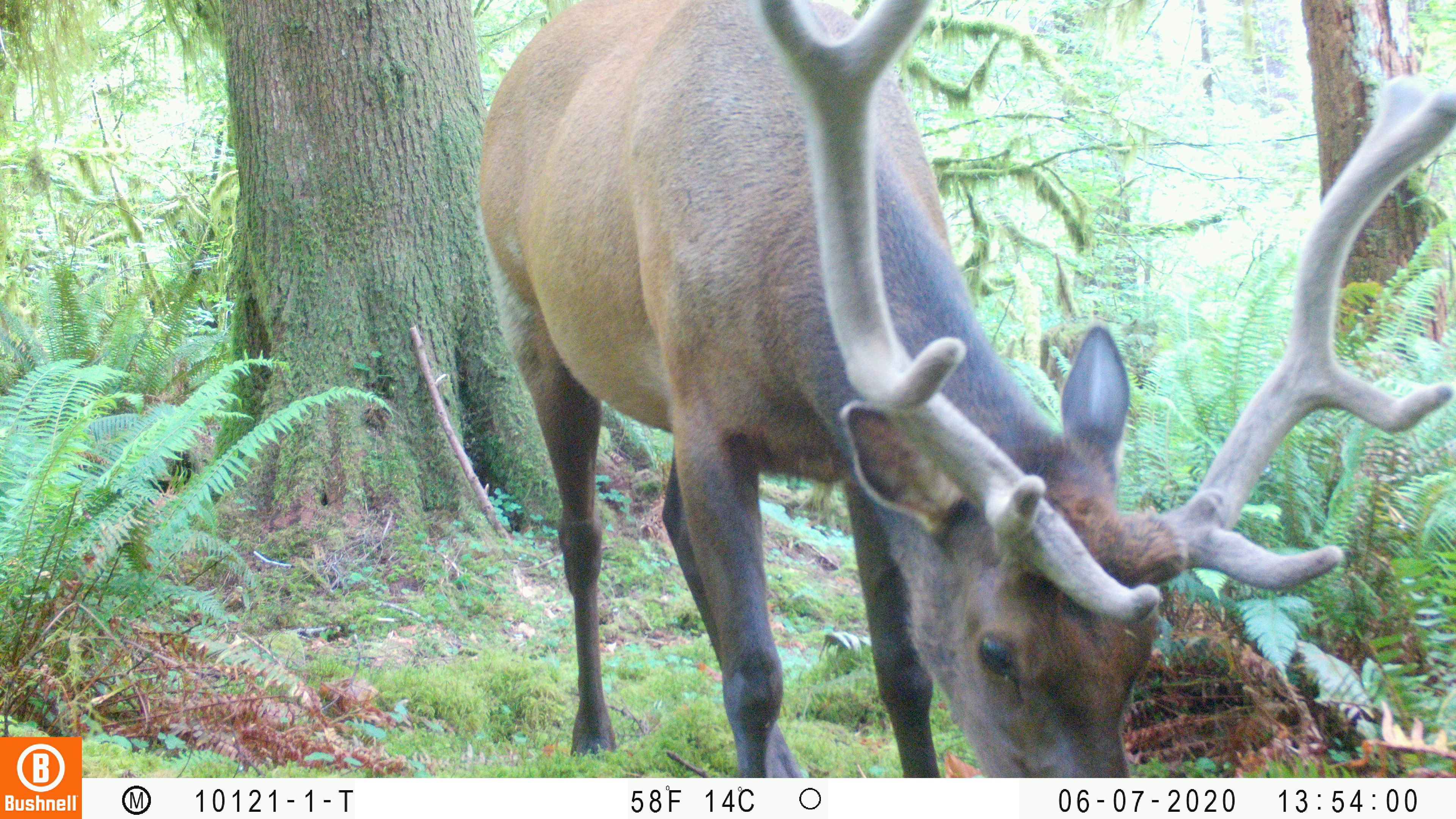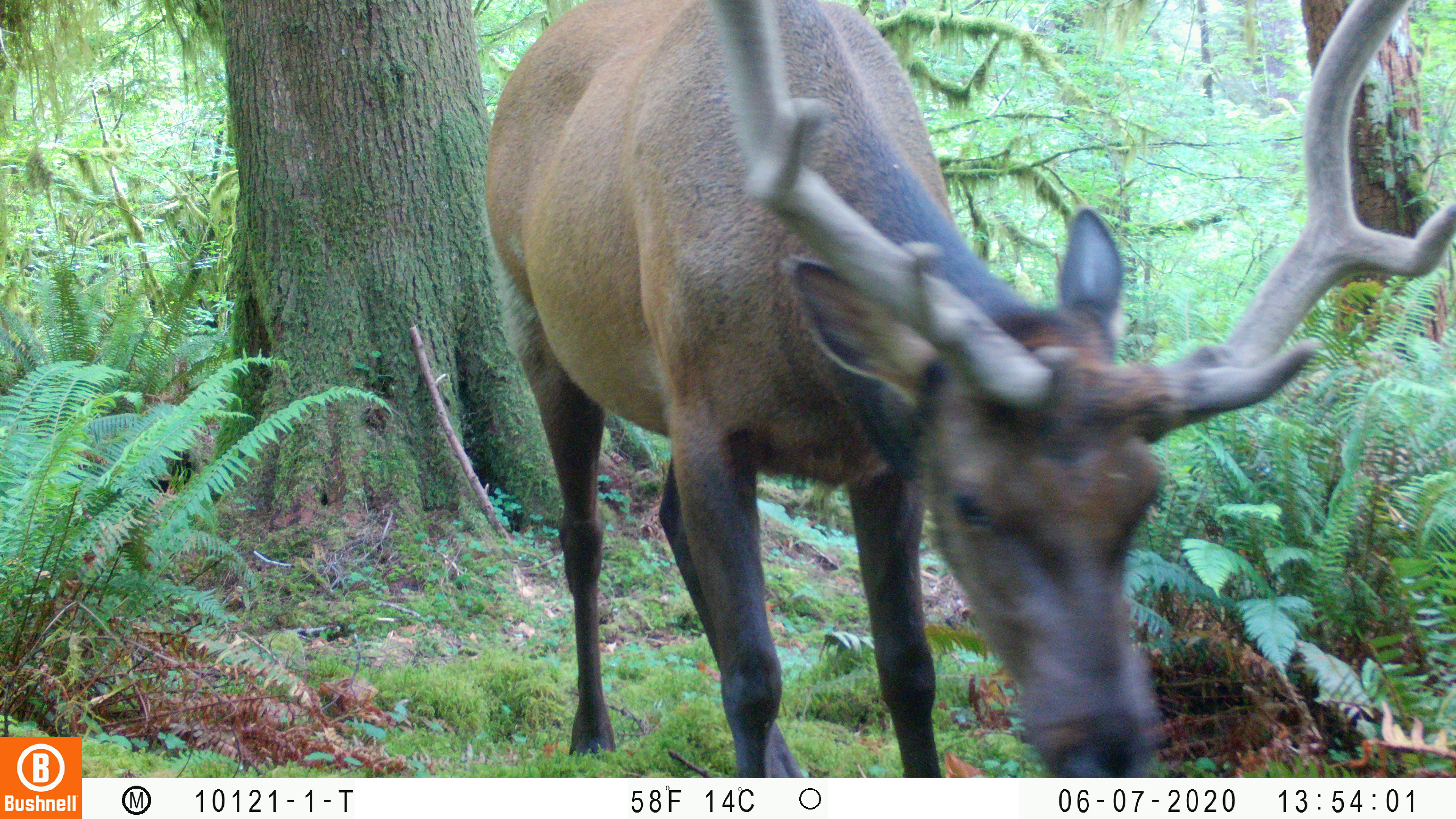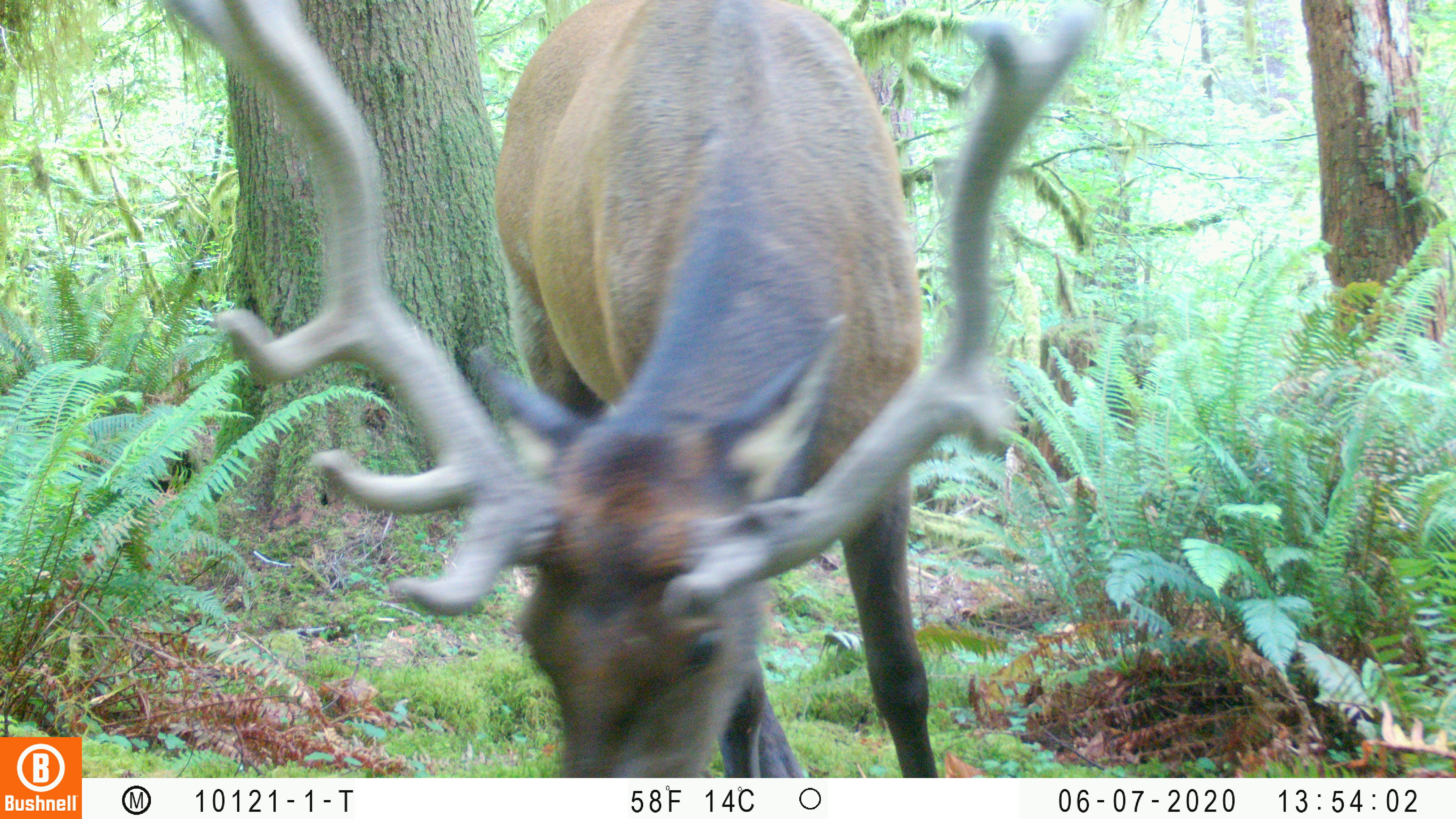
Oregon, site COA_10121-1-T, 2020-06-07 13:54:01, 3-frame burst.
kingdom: Animalia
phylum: Chordata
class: Mammalia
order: Artiodactyla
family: Cervidae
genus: Cervus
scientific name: Cervus canadensis roosevelti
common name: roosevelt elk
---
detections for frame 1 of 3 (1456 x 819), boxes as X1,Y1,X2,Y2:
roosevelt elk: 472,0,1453,774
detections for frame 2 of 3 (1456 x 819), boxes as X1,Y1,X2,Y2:
roosevelt elk: 474,1,1449,768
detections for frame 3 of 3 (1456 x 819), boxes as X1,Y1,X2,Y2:
roosevelt elk: 169,8,1111,770